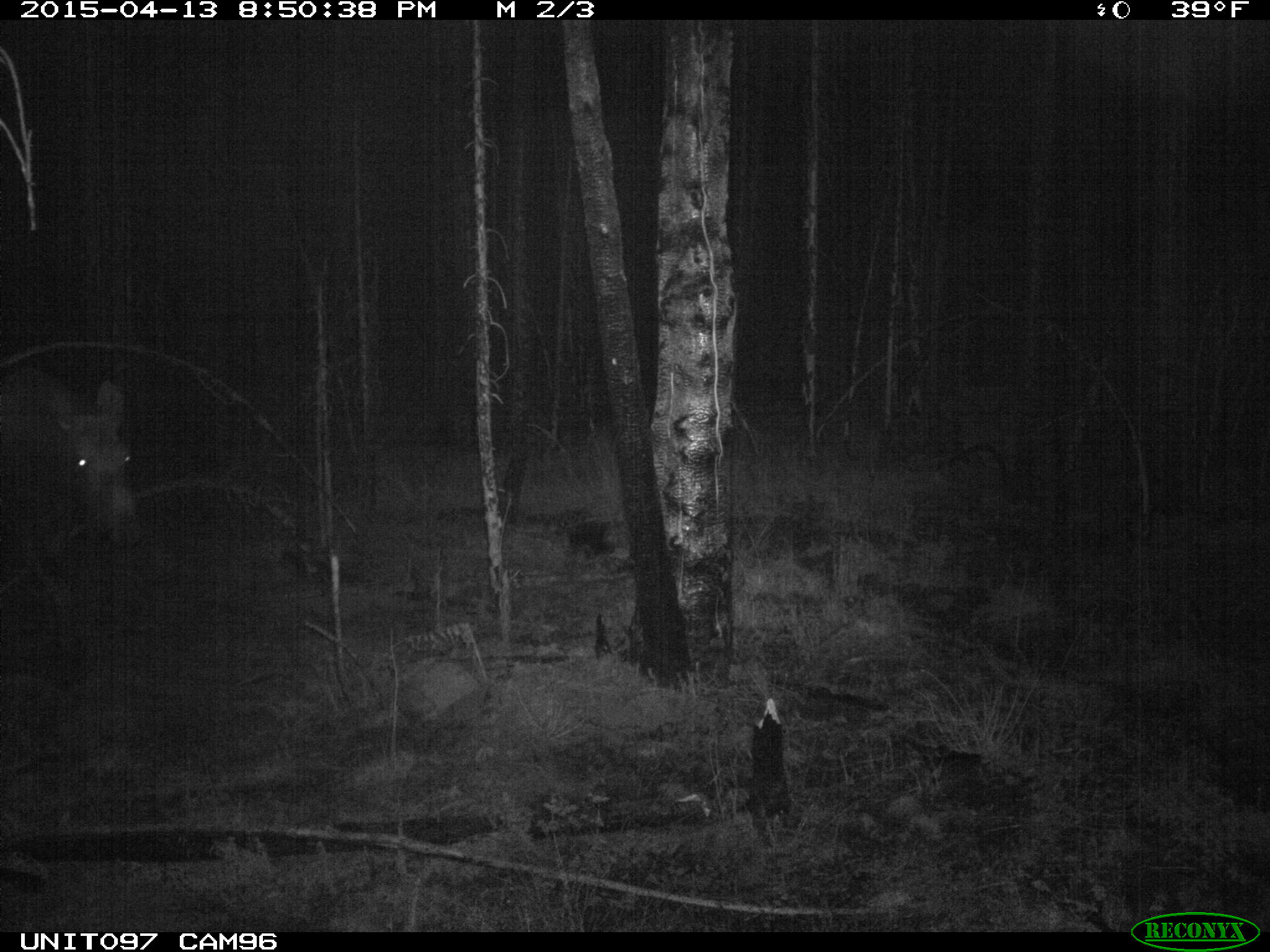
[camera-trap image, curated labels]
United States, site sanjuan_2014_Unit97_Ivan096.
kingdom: Animalia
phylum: Chordata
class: Mammalia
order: Artiodactyla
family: Cervidae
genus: Alces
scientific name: Alces alces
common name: moose